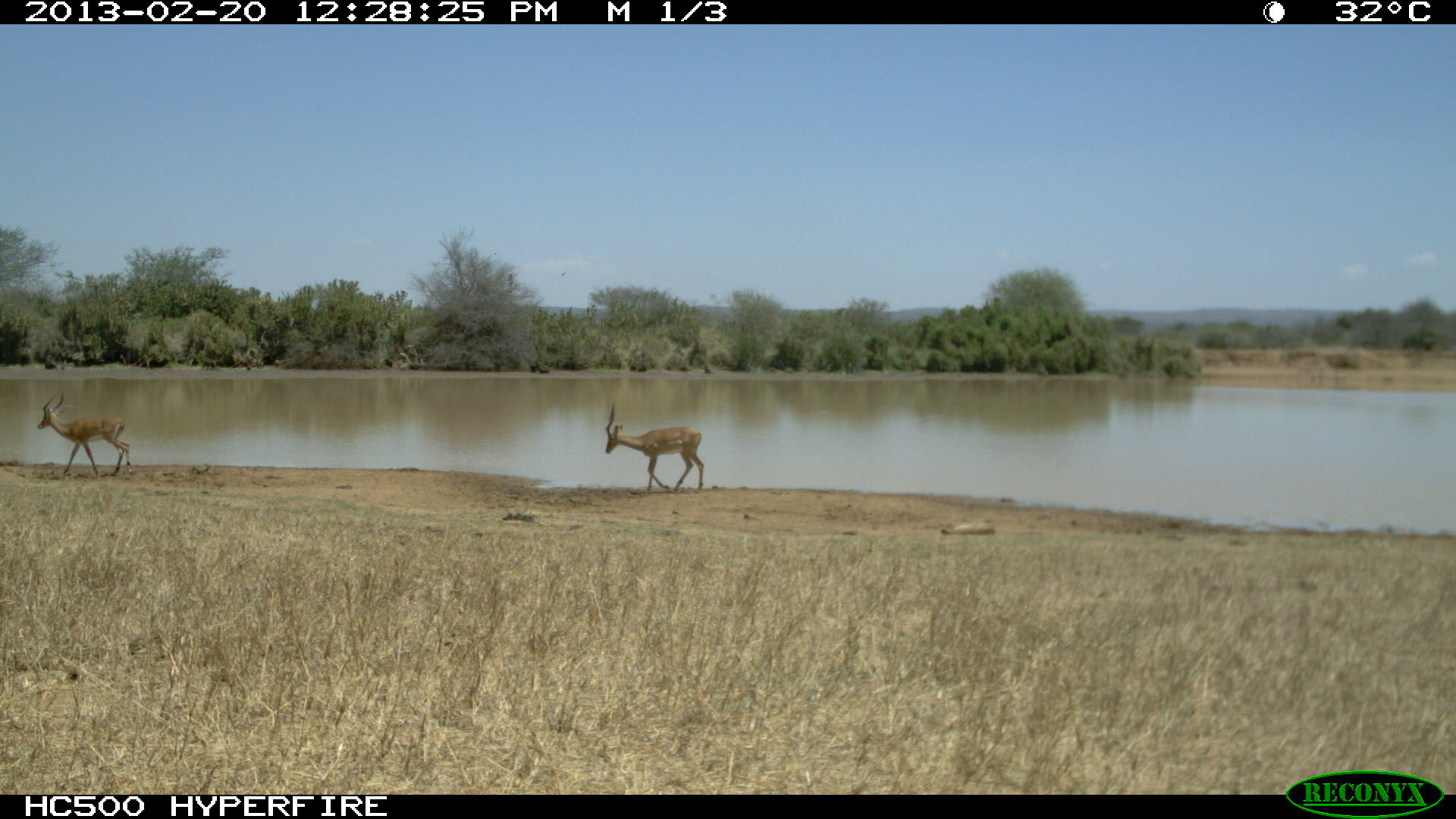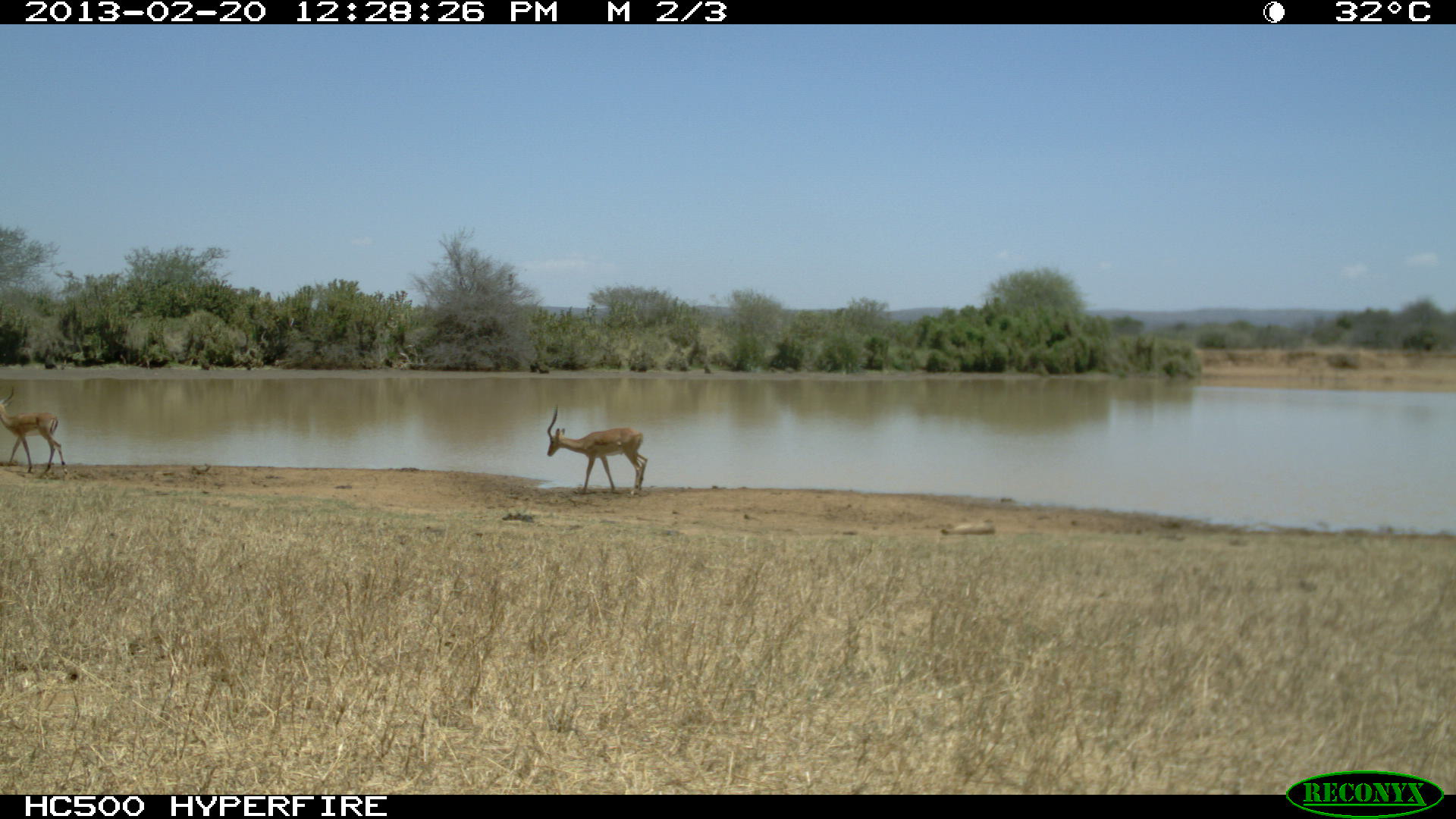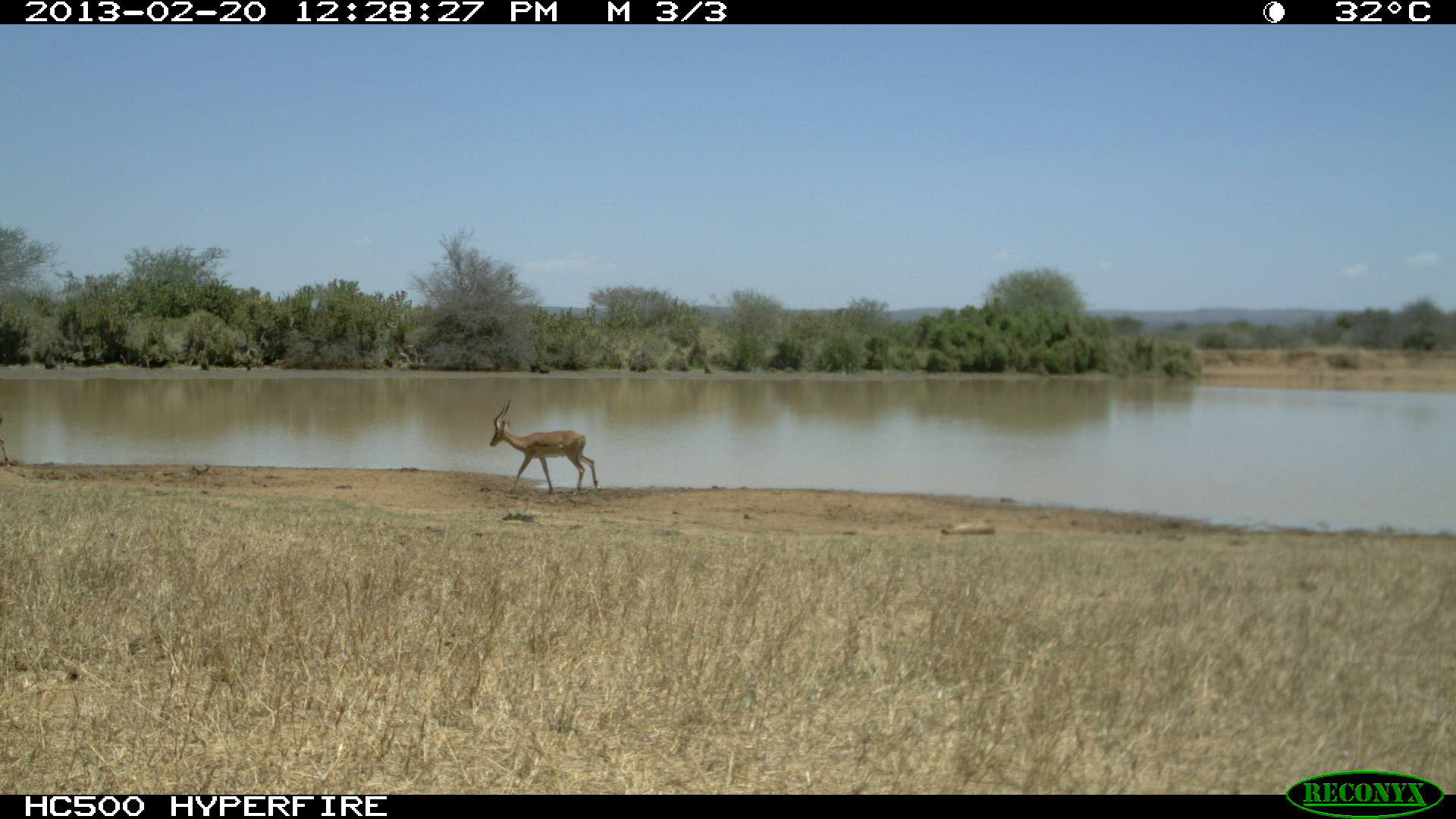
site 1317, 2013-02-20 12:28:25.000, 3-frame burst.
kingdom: Animalia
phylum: Chordata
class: Mammalia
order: Artiodactyla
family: Bovidae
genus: Aepyceros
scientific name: Aepyceros melampus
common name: impala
Aepyceros melampus (impala), count 2.